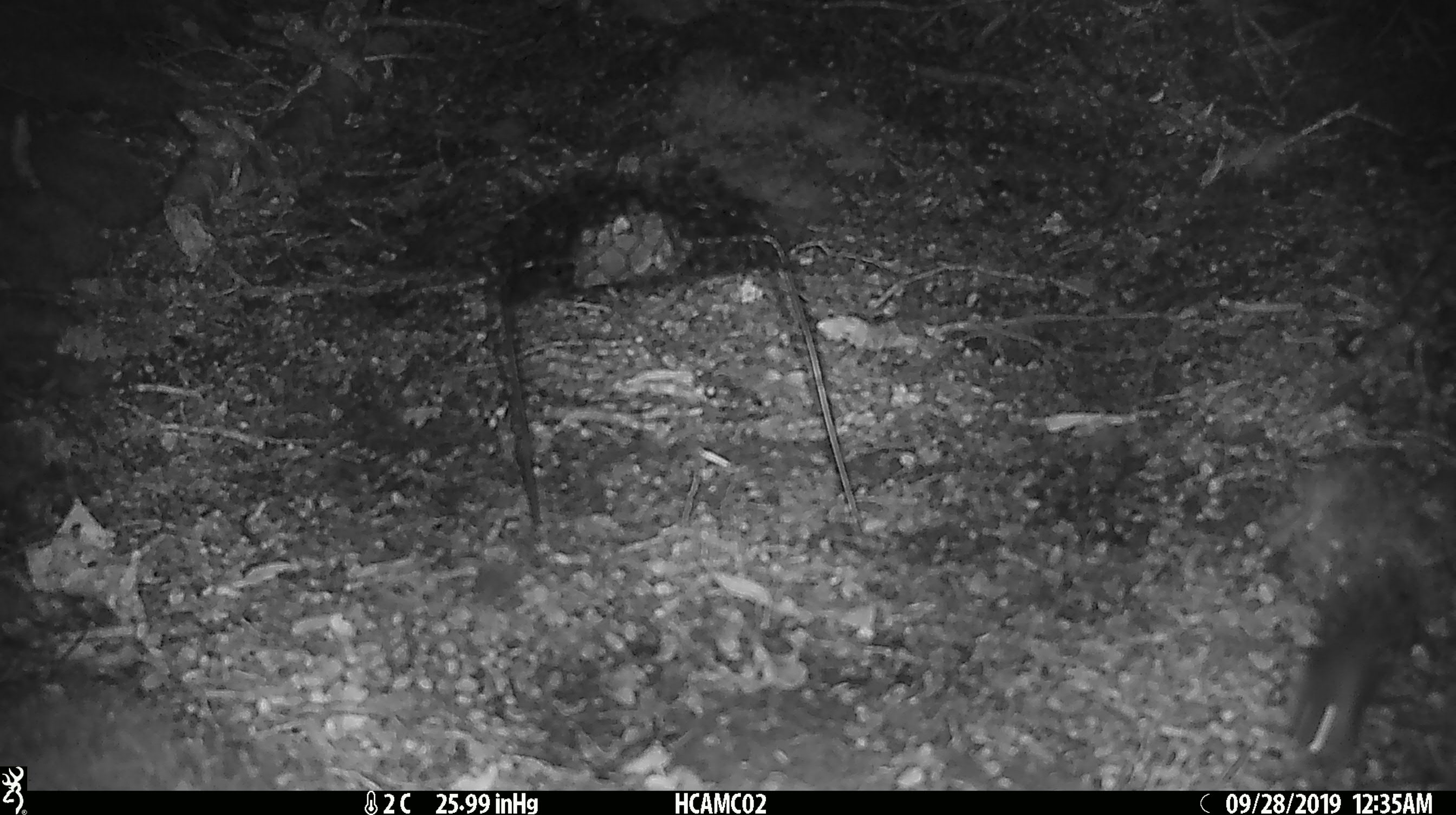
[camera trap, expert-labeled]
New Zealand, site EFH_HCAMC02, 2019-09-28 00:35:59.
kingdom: Animalia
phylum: Chordata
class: Mammalia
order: Rodentia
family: Muridae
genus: Mus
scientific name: Mus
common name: mouse